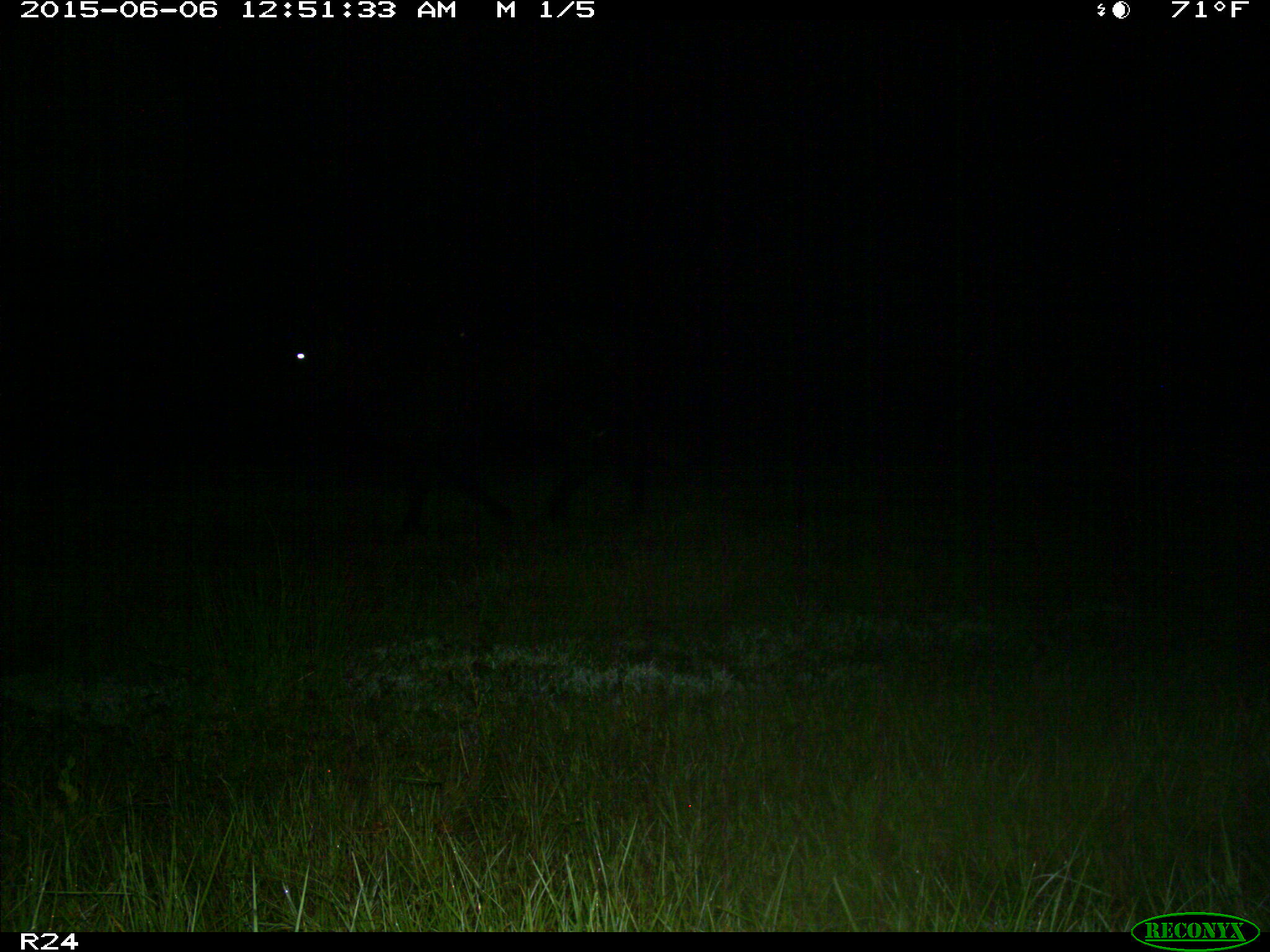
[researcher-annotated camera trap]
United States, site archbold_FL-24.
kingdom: Animalia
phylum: Chordata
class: Mammalia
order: Artiodactyla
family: Bovidae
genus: Bos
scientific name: Bos taurus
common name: domestic cow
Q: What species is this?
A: Bos taurus (domestic cow).